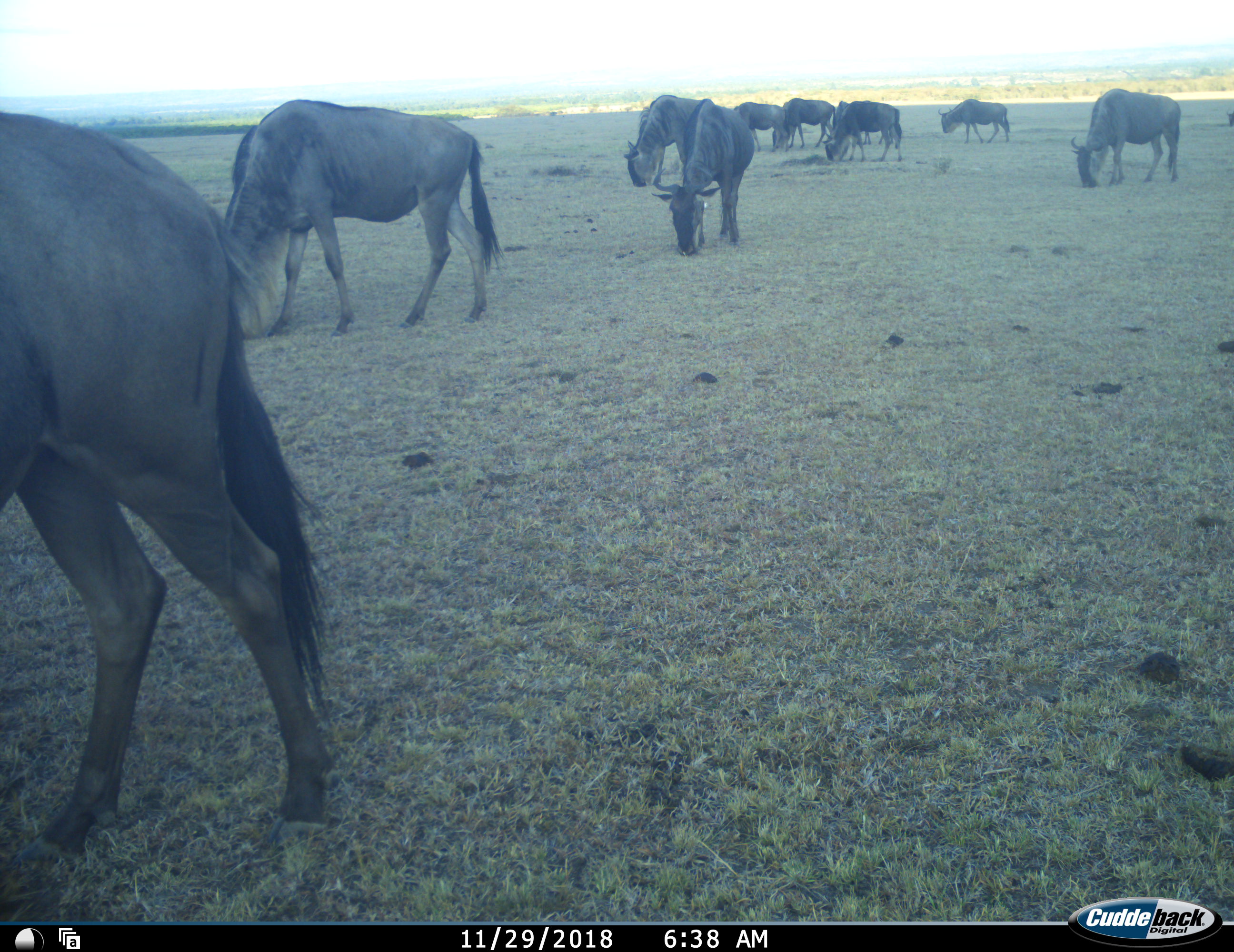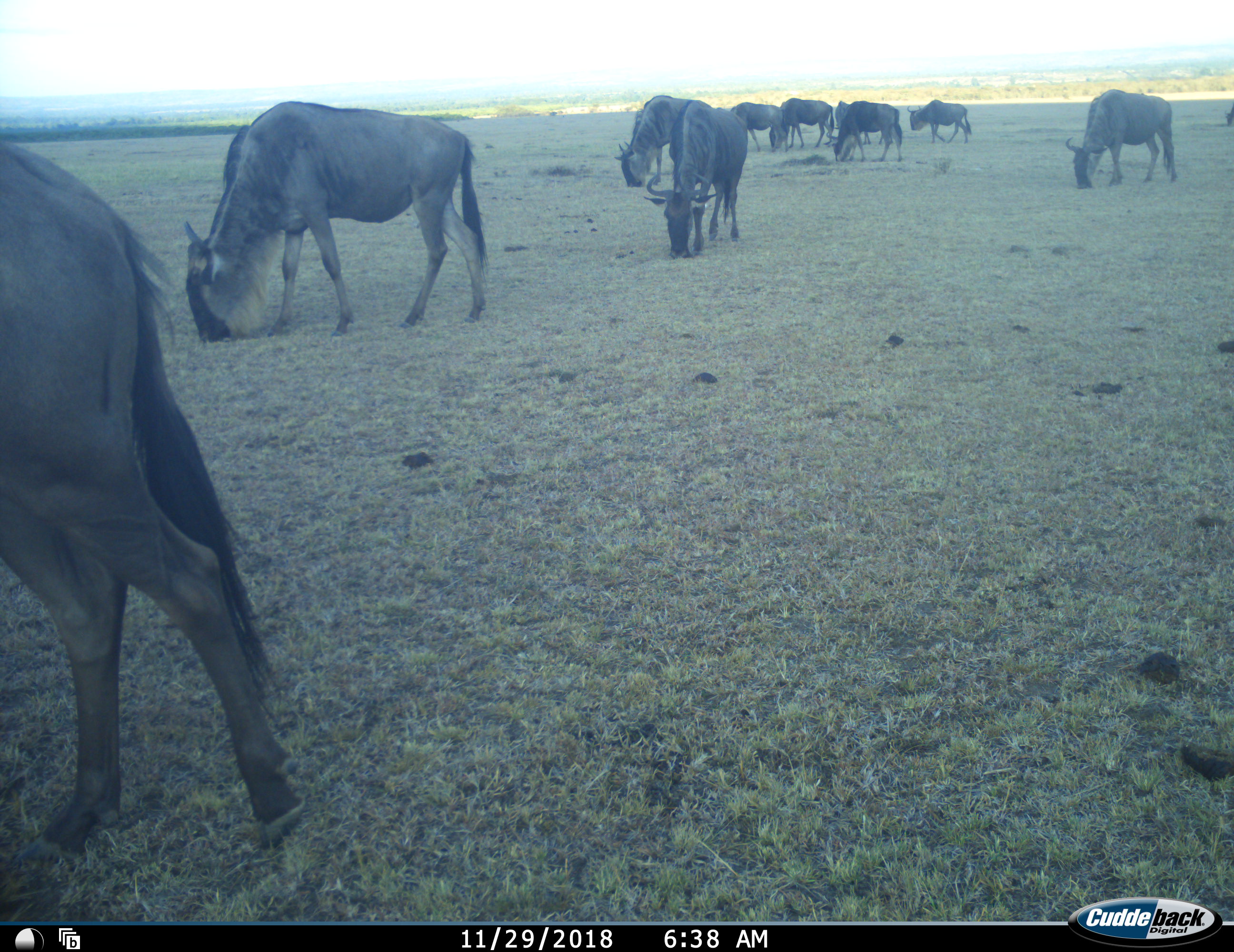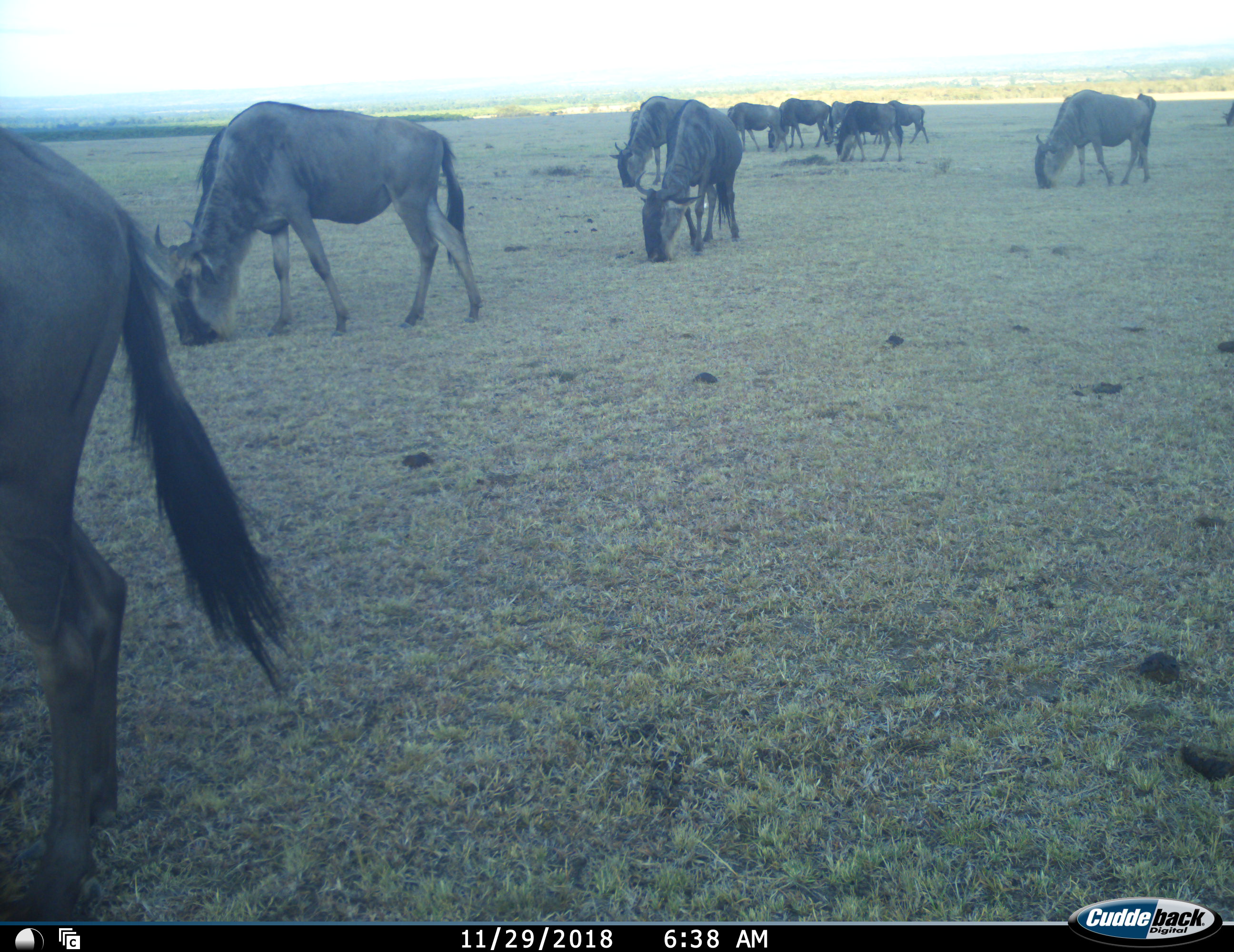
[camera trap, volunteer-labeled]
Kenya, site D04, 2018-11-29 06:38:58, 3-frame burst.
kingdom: Animalia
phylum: Chordata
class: Mammalia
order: Artiodactyla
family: Bovidae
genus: Connochaetes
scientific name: Connochaetes taurinus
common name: common wildebeest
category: wildebeest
Wildebeest (common wildebeest) (Connochaetes taurinus), count 11-50. Behavior (volunteer vote fractions): standing 30%, resting 0%, moving 80%, interacting 0%. Young present (vote fraction): 0%. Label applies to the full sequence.